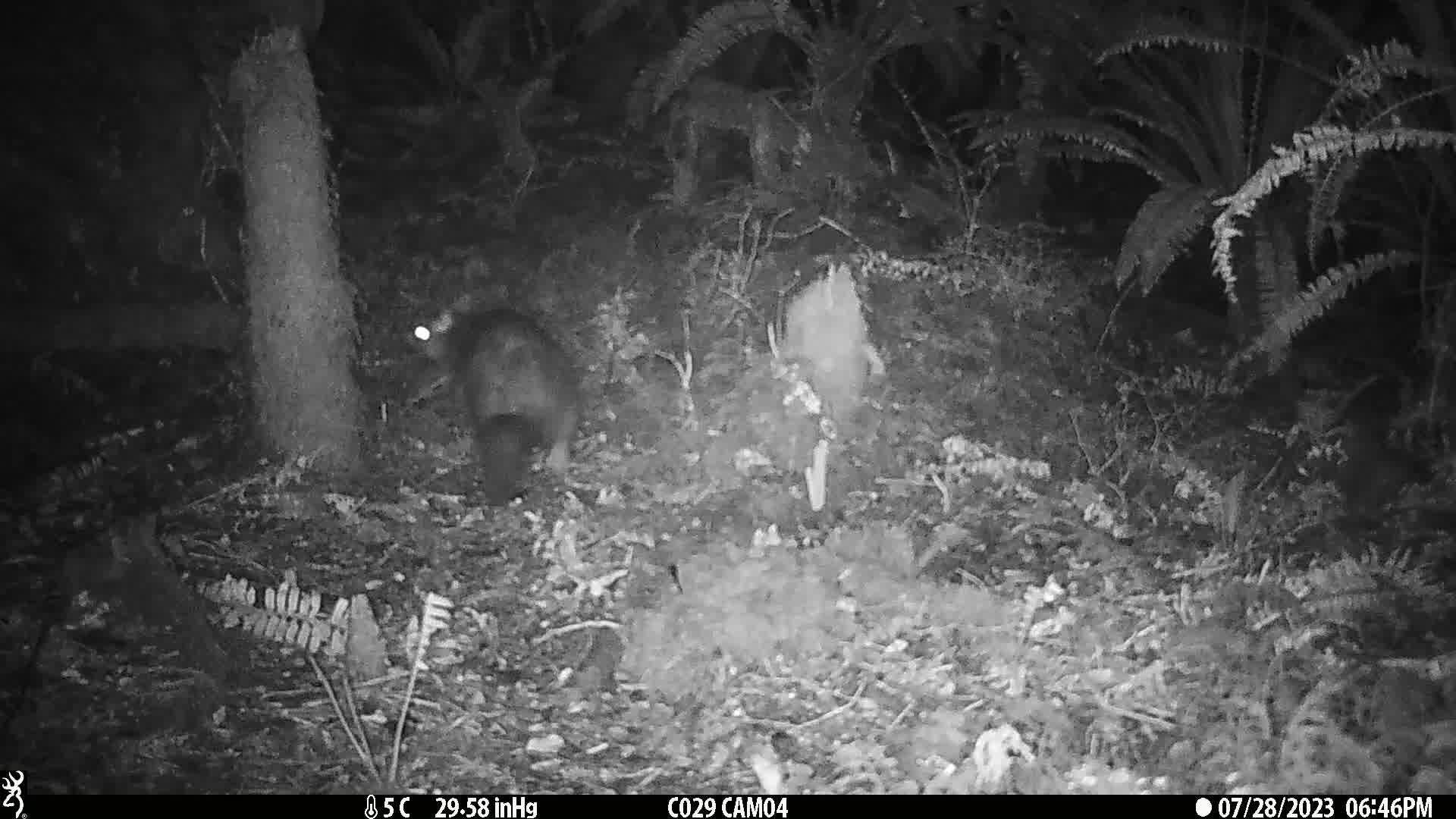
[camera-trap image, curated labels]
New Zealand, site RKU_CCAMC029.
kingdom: Animalia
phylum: Chordata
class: Mammalia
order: Diprotodontia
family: Phalangeridae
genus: Trichosurus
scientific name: Trichosurus vulpecula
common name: common brushtail possum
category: possum